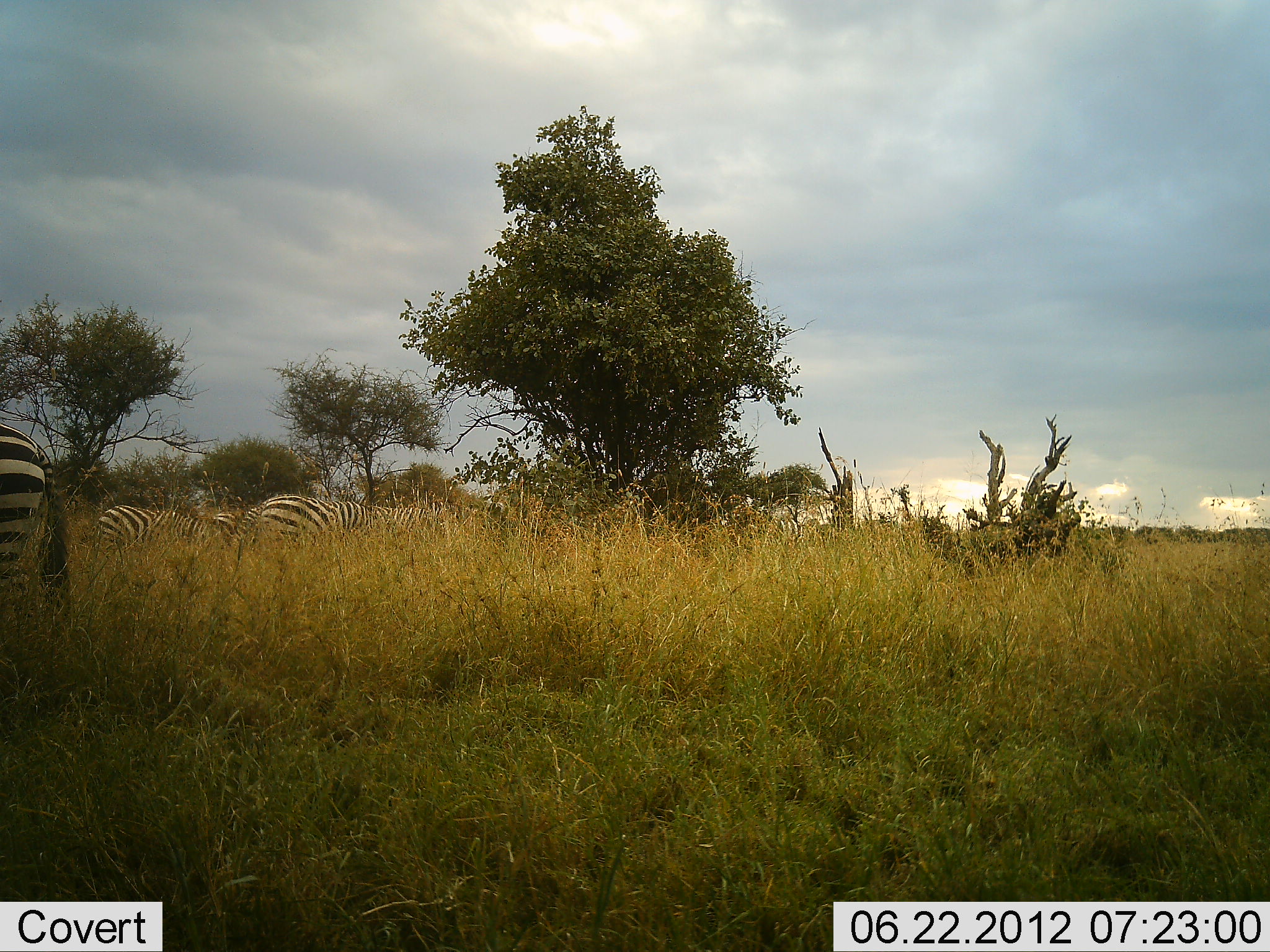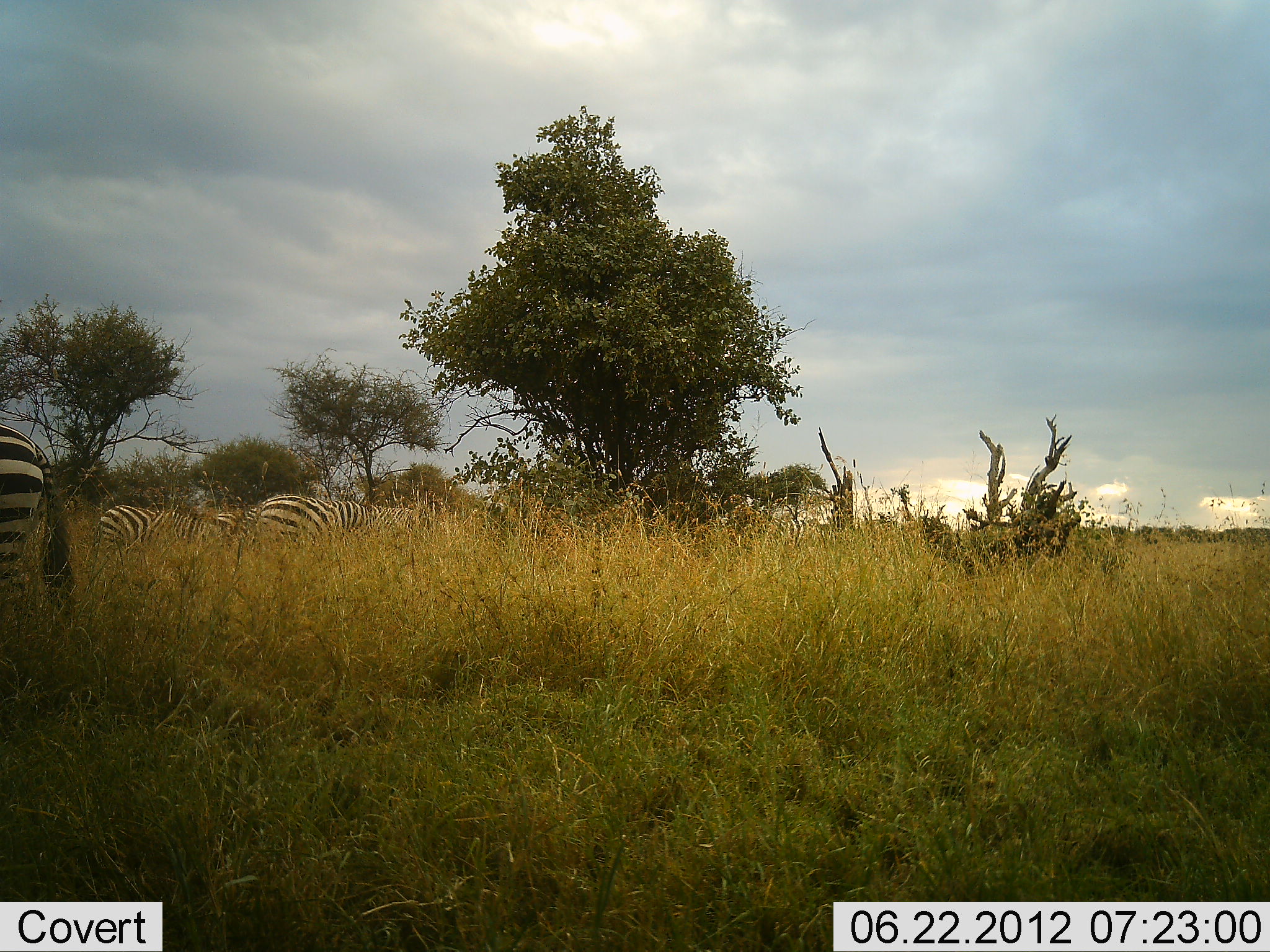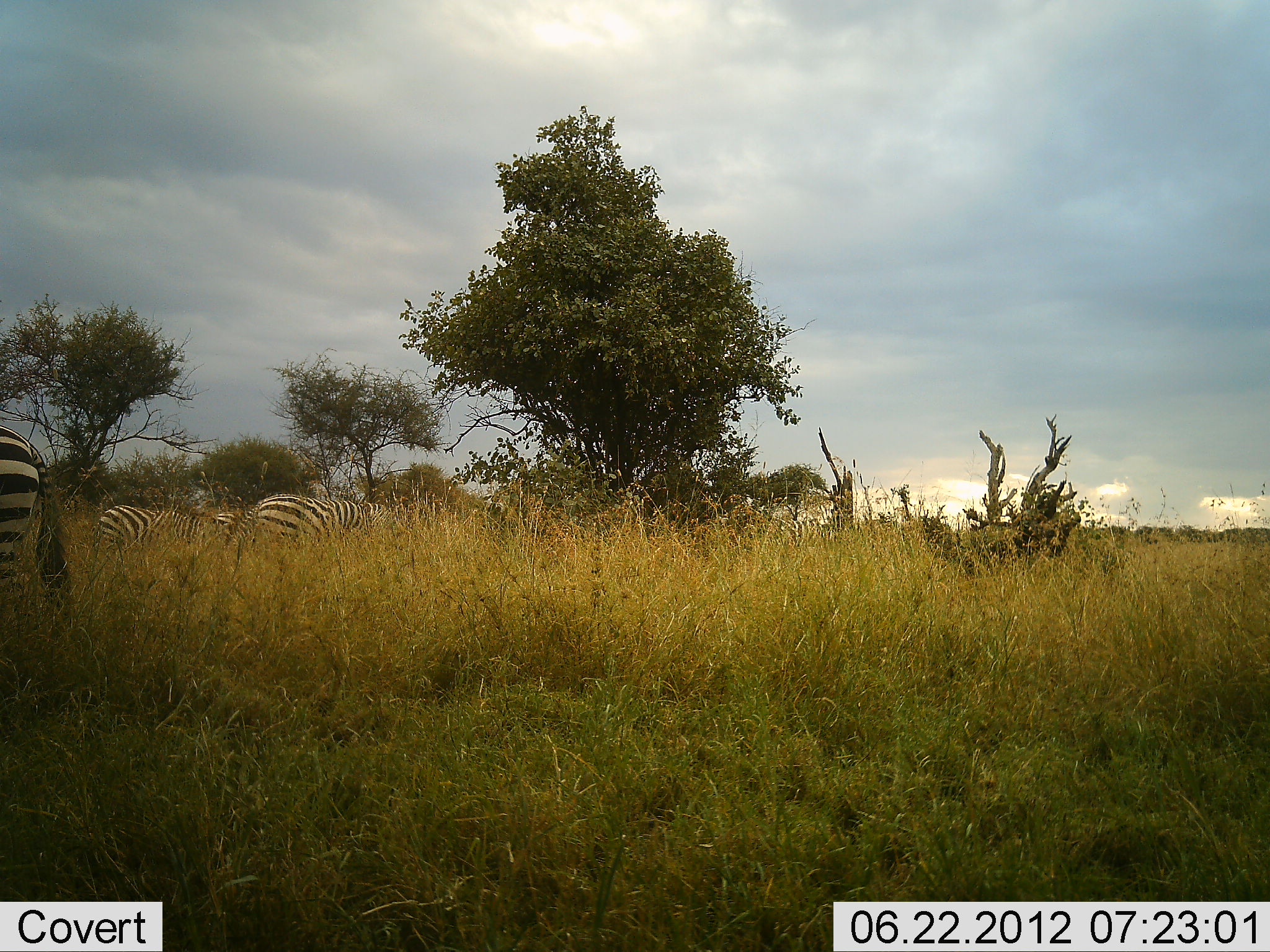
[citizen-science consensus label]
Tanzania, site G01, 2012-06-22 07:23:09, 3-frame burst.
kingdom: Animalia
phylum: Chordata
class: Mammalia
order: Perissodactyla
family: Equidae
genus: Equus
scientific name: Equus quagga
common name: plains zebra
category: zebra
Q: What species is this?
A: Zebra (plains zebra) (Equus quagga).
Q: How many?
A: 5.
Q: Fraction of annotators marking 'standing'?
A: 50%.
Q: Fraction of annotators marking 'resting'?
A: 0%.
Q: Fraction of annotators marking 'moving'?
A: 20%.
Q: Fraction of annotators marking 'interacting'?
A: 0%.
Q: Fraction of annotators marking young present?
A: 0%.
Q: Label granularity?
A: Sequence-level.